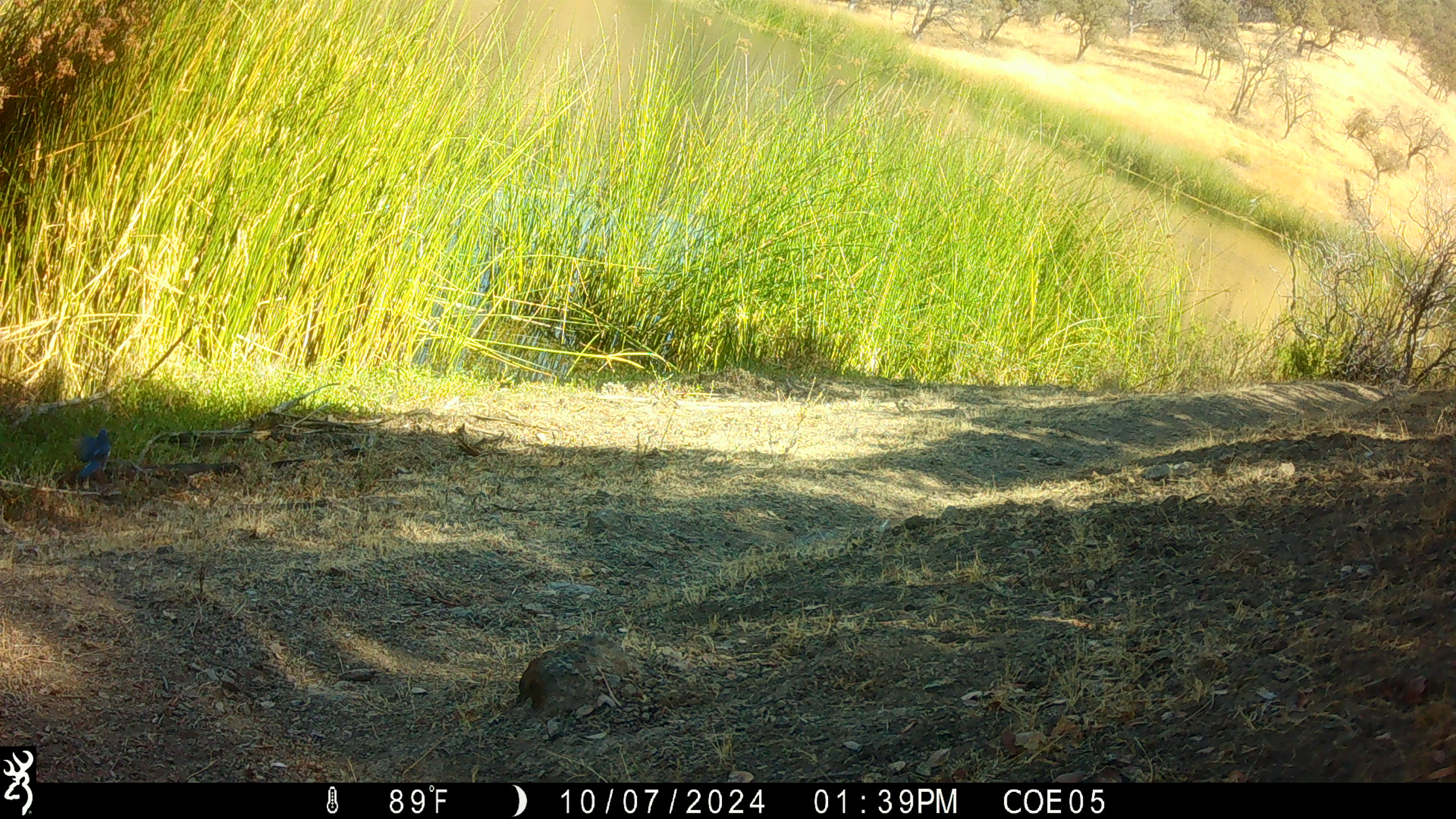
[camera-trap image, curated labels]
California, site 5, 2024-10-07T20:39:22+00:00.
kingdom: Animalia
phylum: Chordata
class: Aves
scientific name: Aves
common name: bird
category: unknown bird